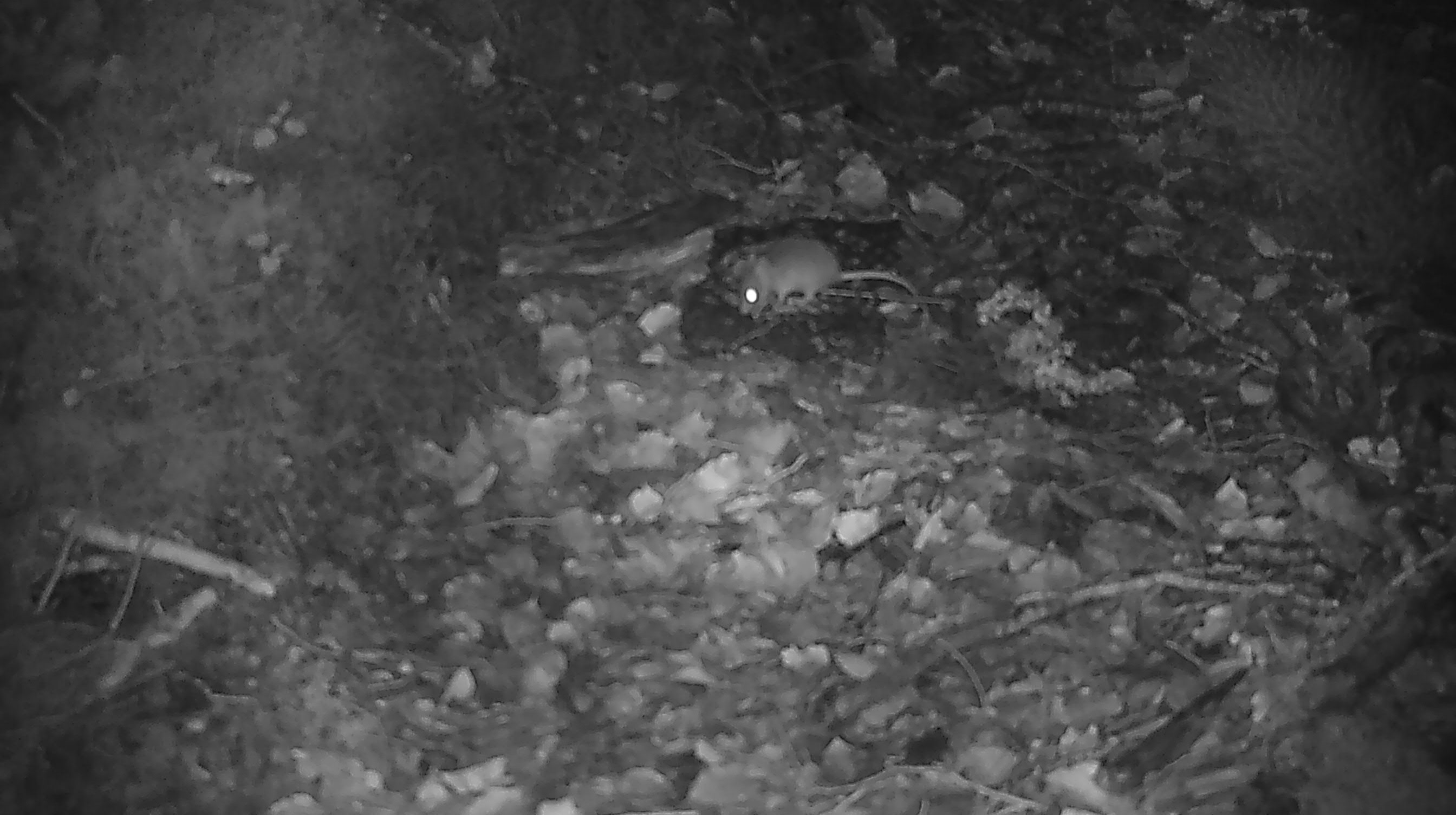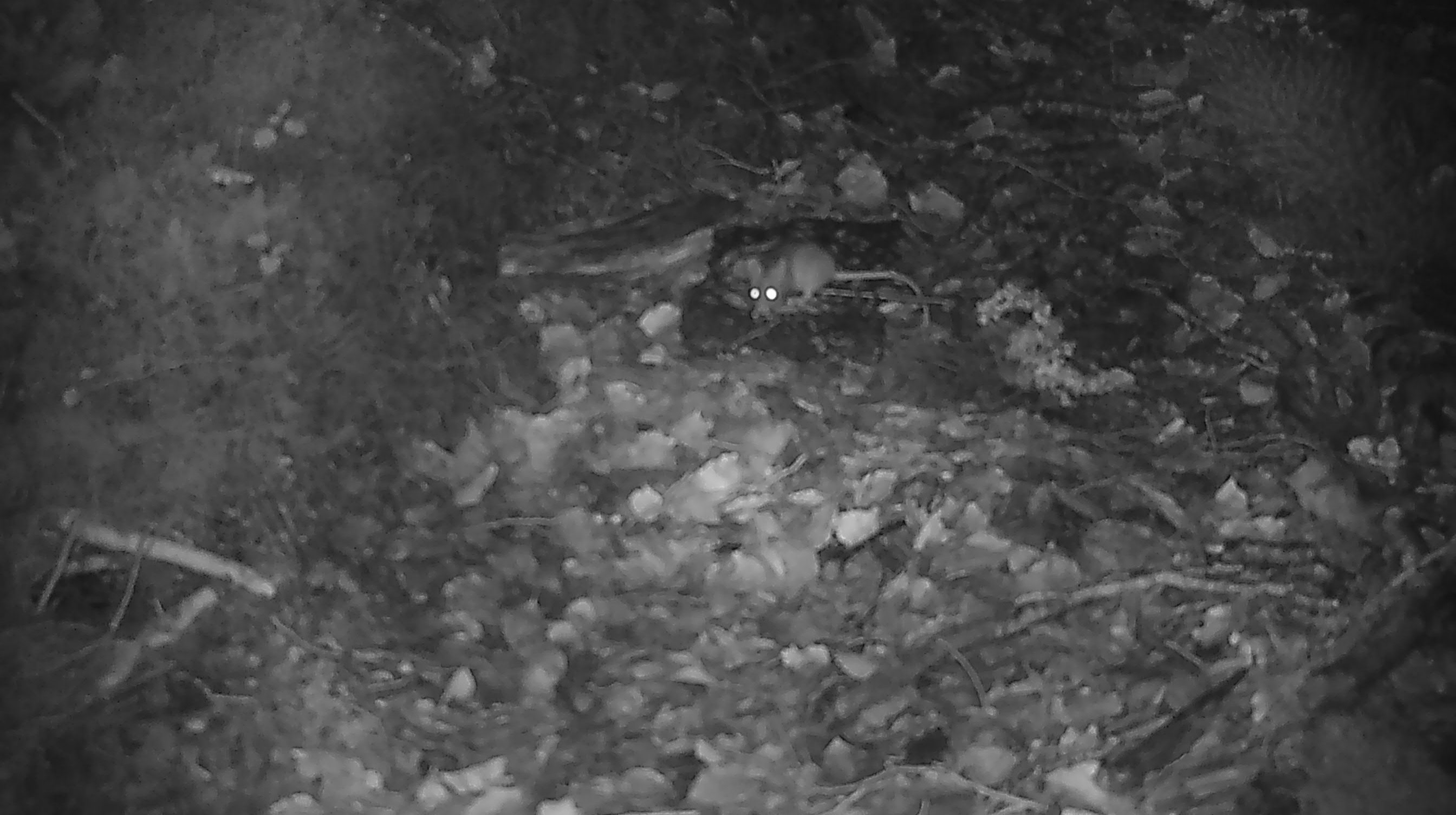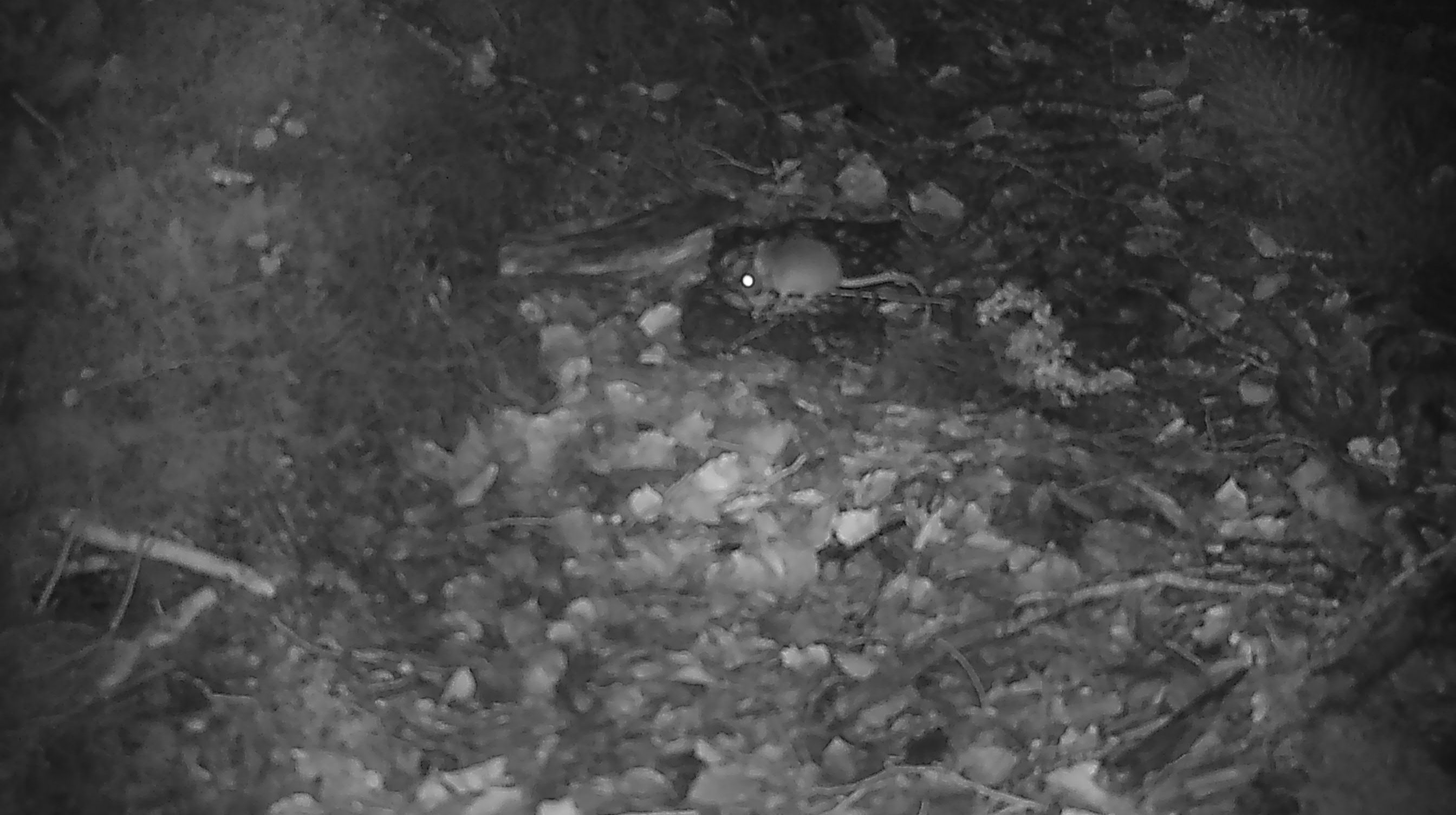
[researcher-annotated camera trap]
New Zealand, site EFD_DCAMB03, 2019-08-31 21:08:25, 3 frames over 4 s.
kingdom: Animalia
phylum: Chordata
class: Mammalia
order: Rodentia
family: Muridae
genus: Mus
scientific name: Mus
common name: mouse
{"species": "mouse (Mus)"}